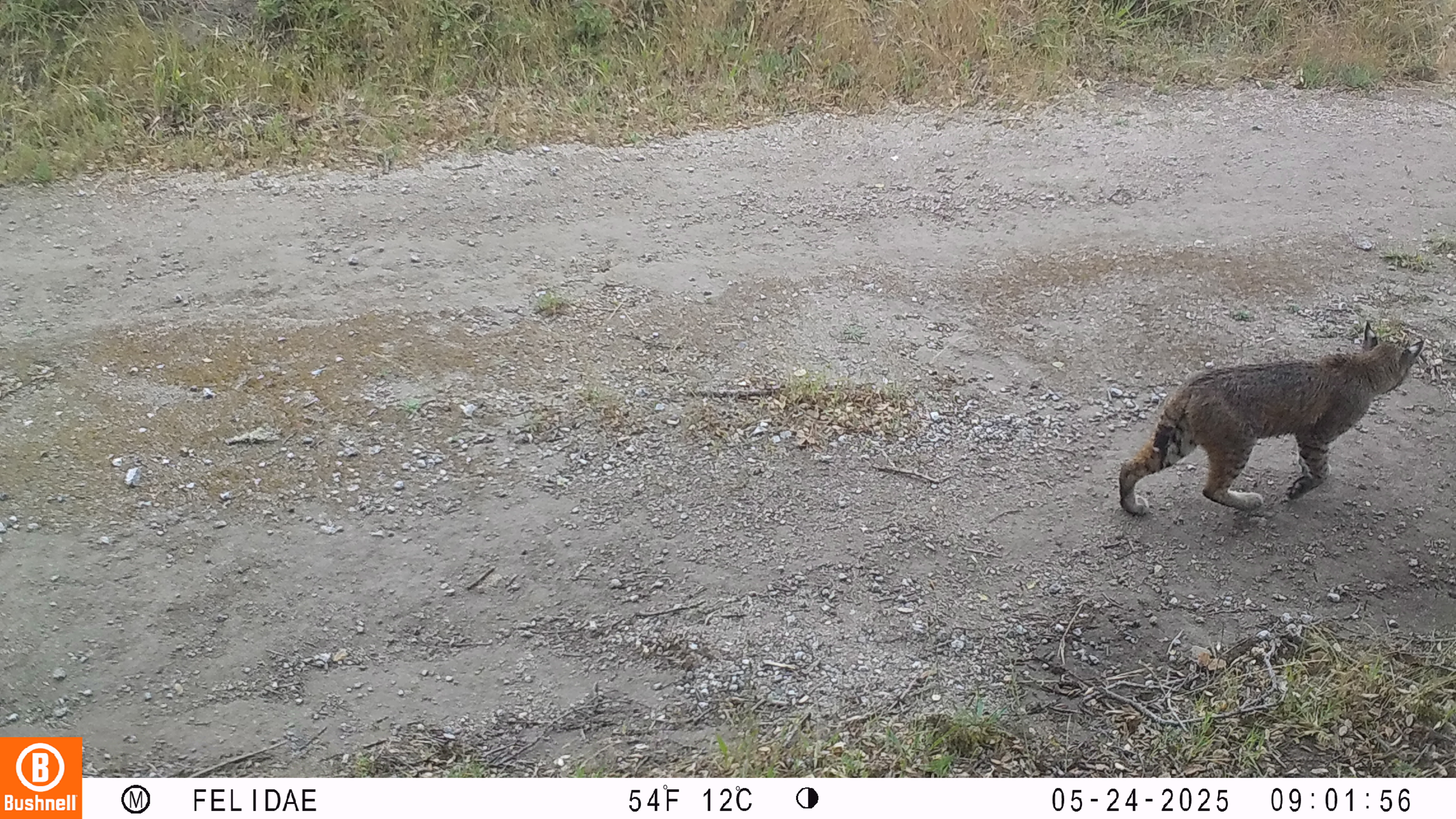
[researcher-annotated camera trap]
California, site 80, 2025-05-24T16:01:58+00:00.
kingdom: Animalia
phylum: Chordata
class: Mammalia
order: Carnivora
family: Felidae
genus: Lynx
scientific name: Lynx rufus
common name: bobcat